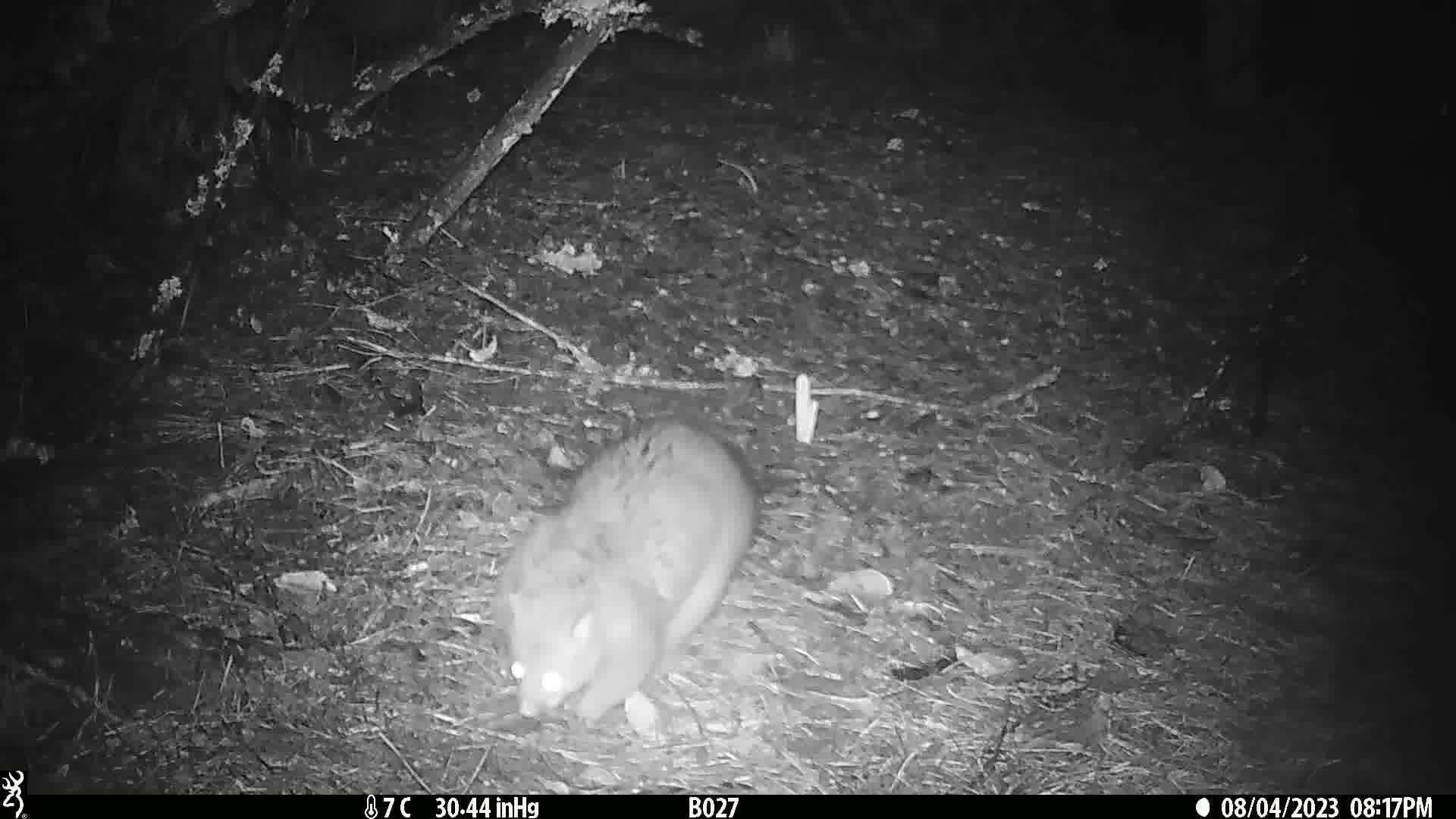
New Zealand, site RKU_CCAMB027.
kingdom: Animalia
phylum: Chordata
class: Mammalia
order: Diprotodontia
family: Phalangeridae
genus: Trichosurus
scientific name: Trichosurus vulpecula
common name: common brushtail possum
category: possum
Possum (common brushtail possum) (Trichosurus vulpecula).